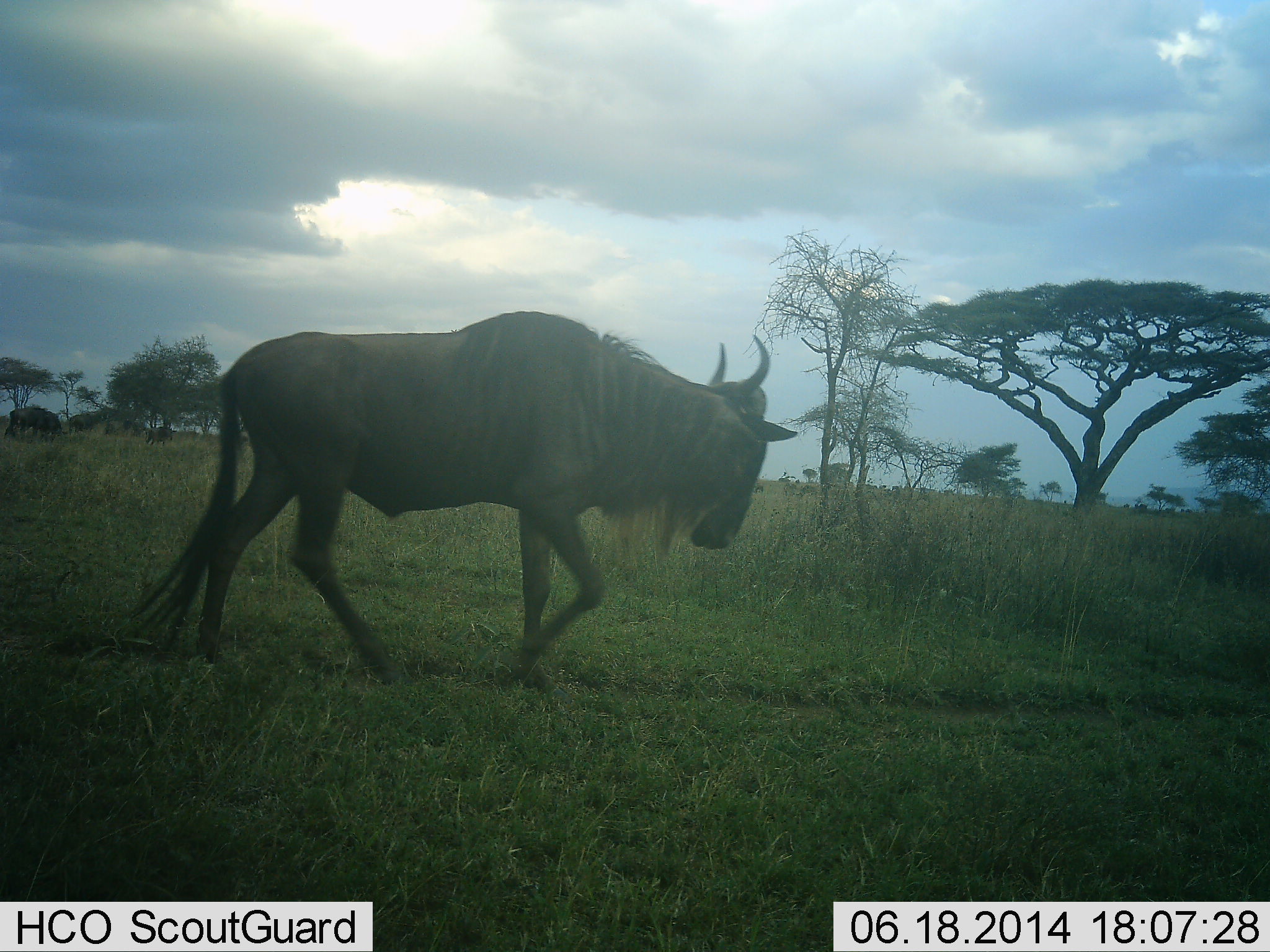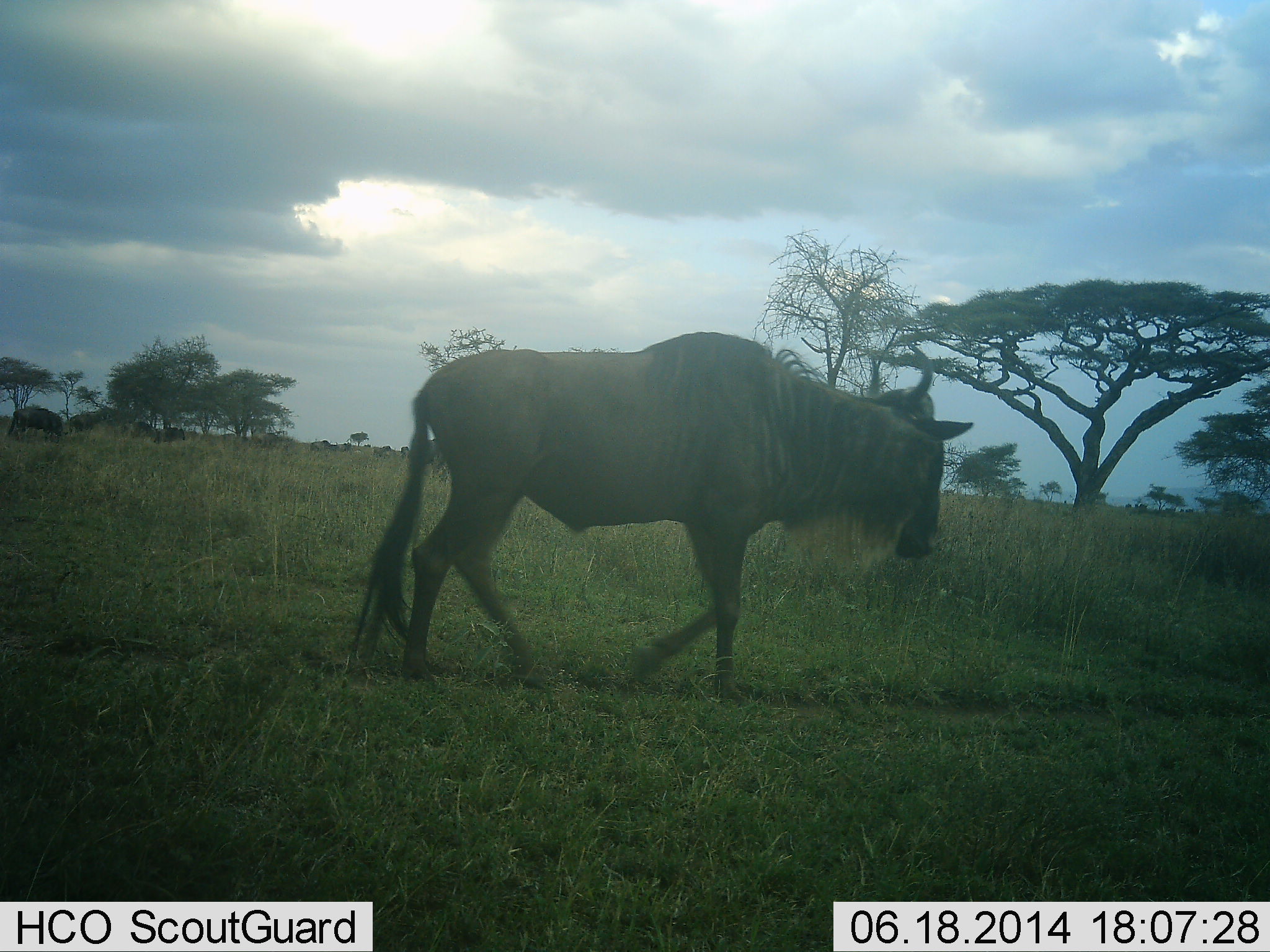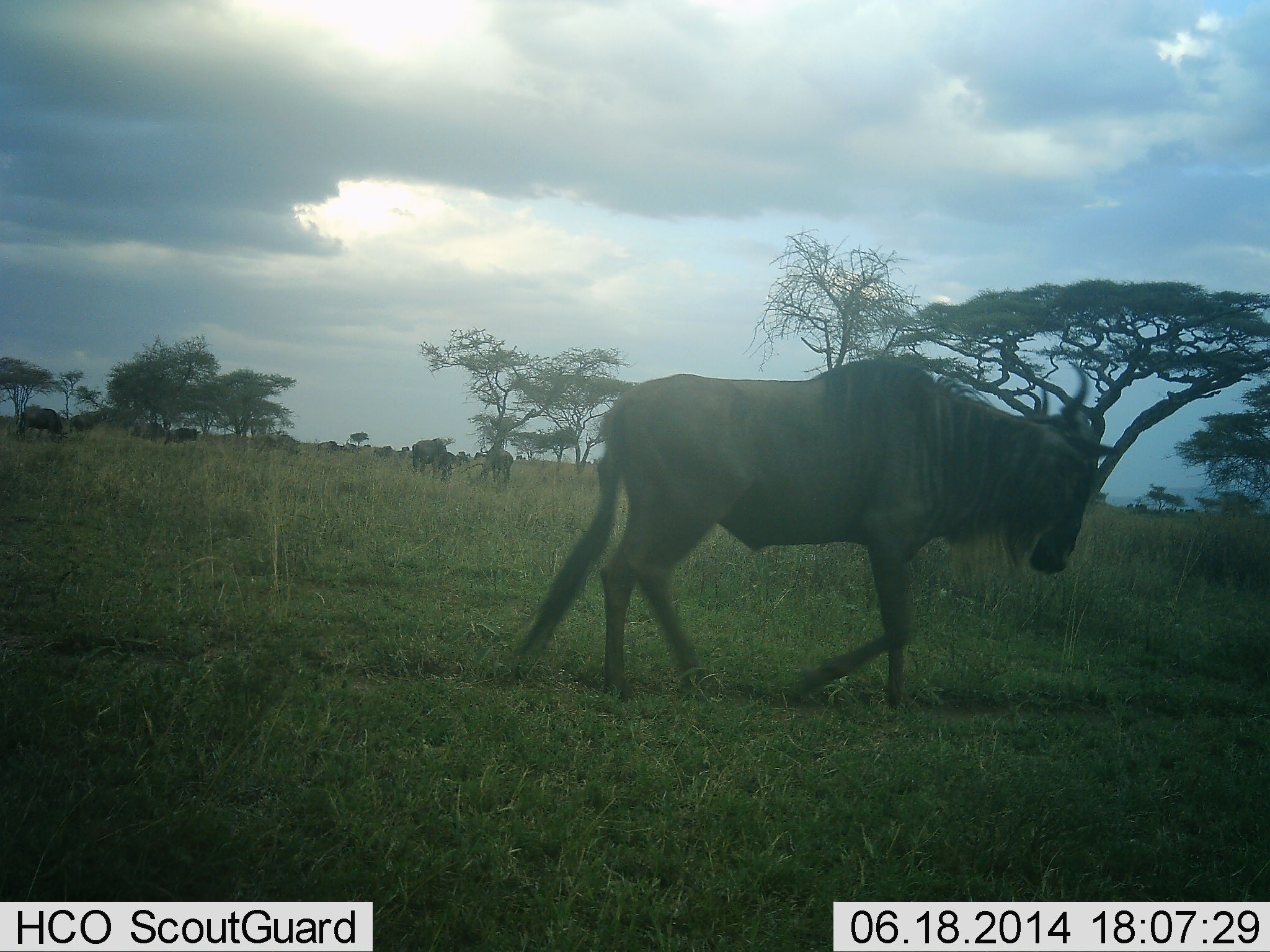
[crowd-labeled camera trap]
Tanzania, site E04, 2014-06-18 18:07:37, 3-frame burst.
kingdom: Animalia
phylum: Chordata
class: Mammalia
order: Artiodactyla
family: Bovidae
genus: Connochaetes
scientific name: Connochaetes taurinus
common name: blue wildebeest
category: wildebeest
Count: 5.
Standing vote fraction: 40%.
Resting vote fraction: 0%.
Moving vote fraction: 100%.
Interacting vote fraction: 0%.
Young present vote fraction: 0%.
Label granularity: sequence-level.